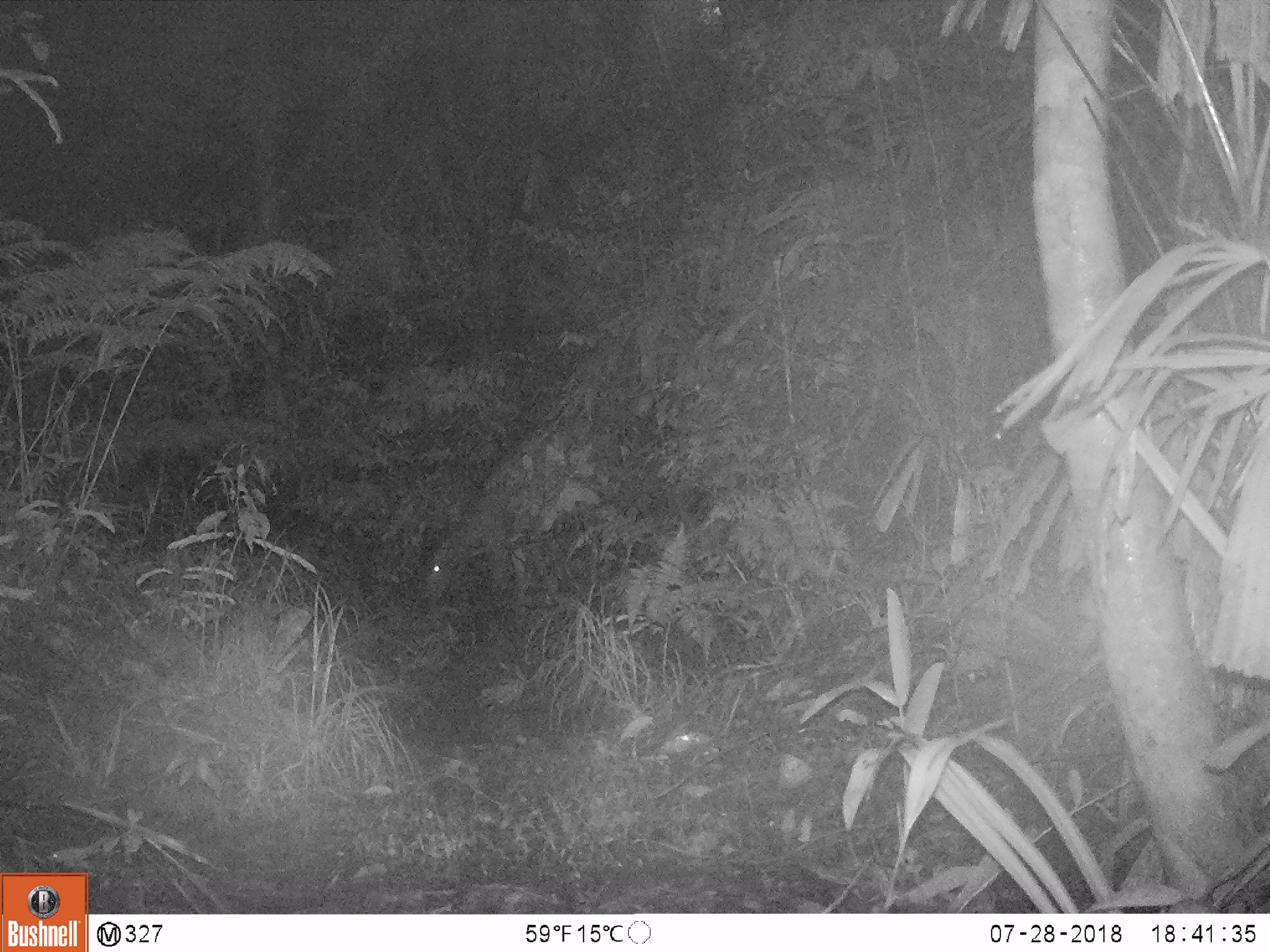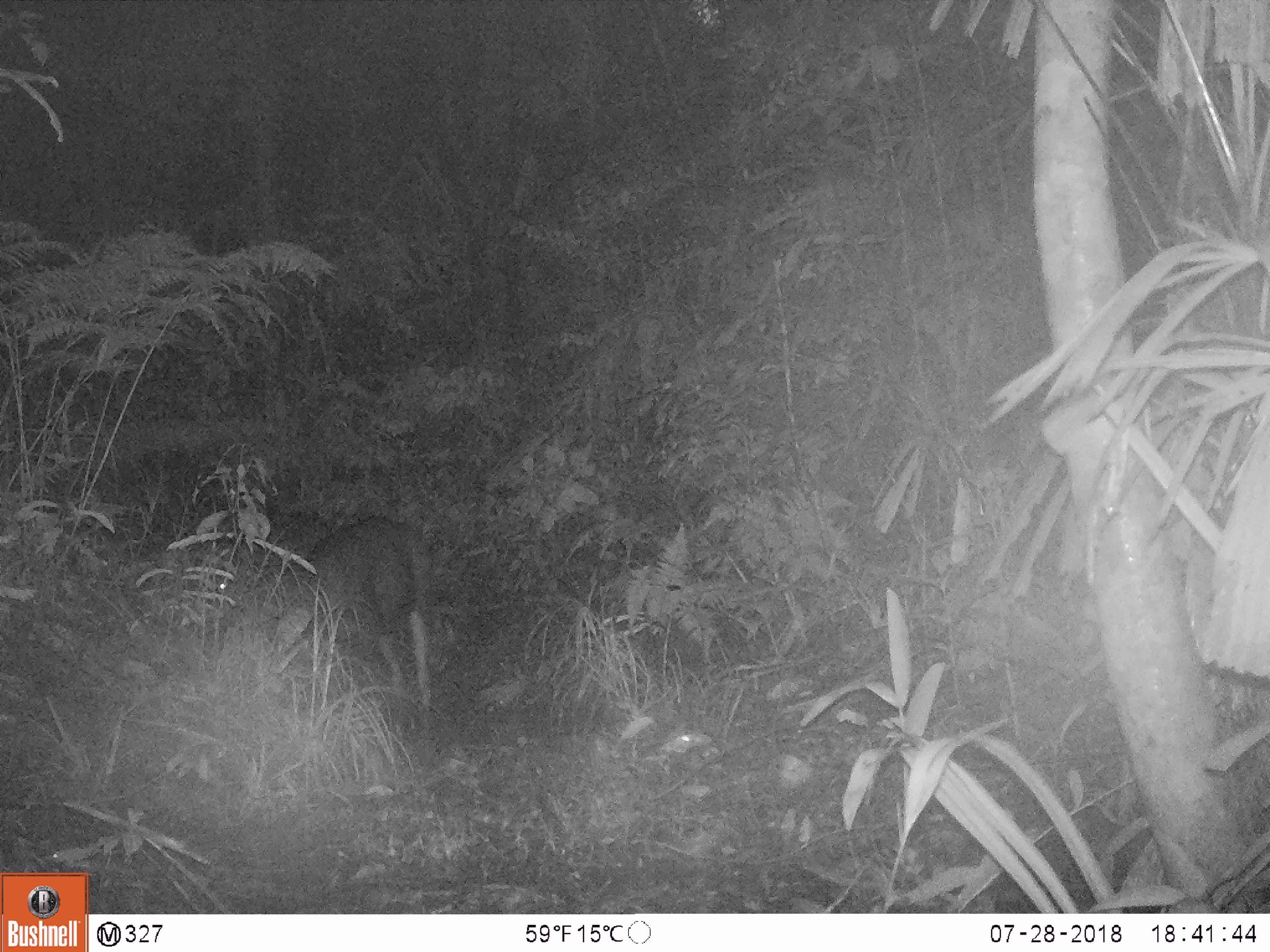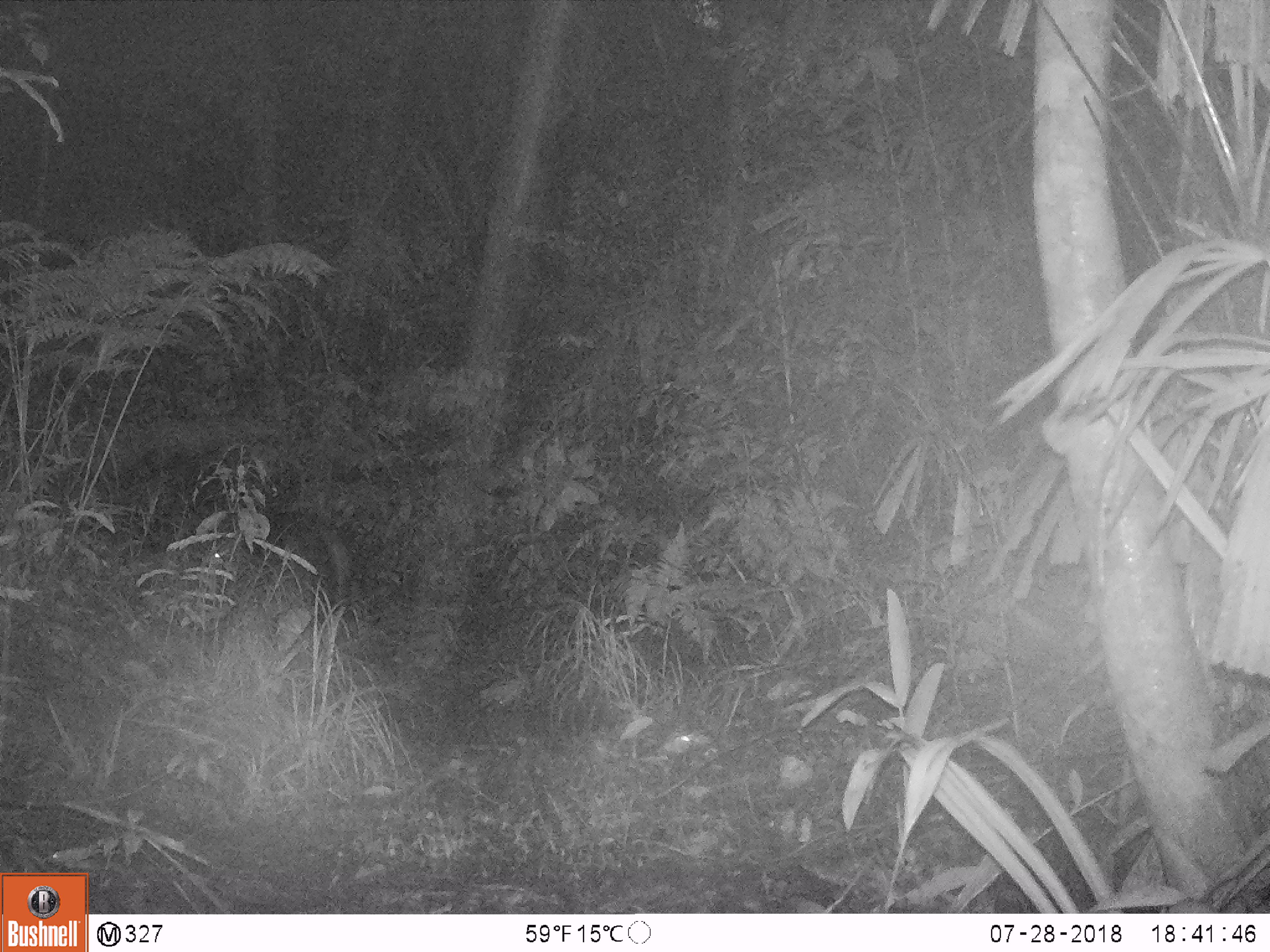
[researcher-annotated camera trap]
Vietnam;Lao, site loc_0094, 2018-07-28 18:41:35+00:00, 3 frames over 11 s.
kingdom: Animalia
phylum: Chordata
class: Mammalia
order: Artiodactyla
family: Cervidae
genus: Rusa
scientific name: Rusa unicolor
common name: sambar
Sambar (Rusa unicolor). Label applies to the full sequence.